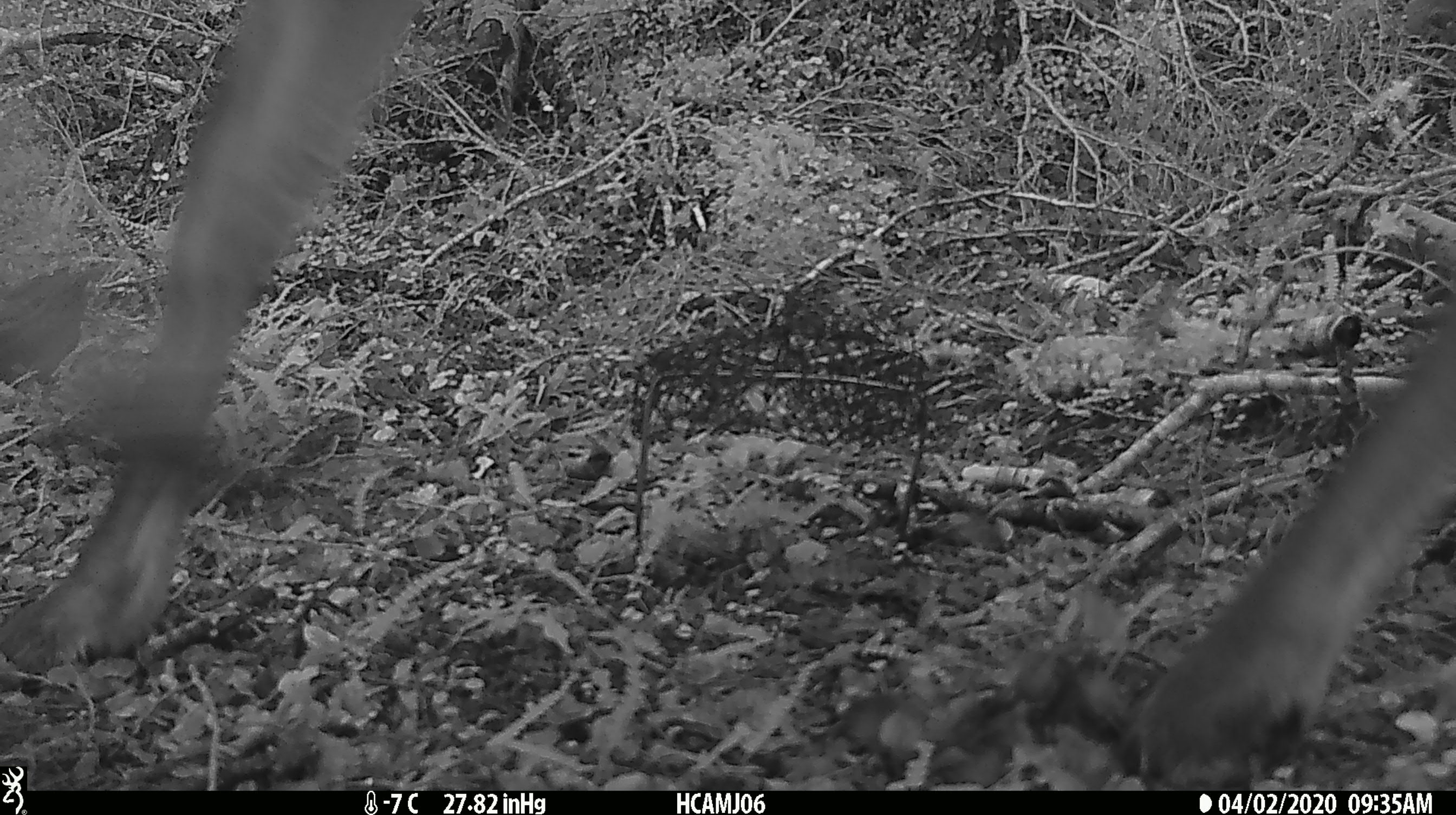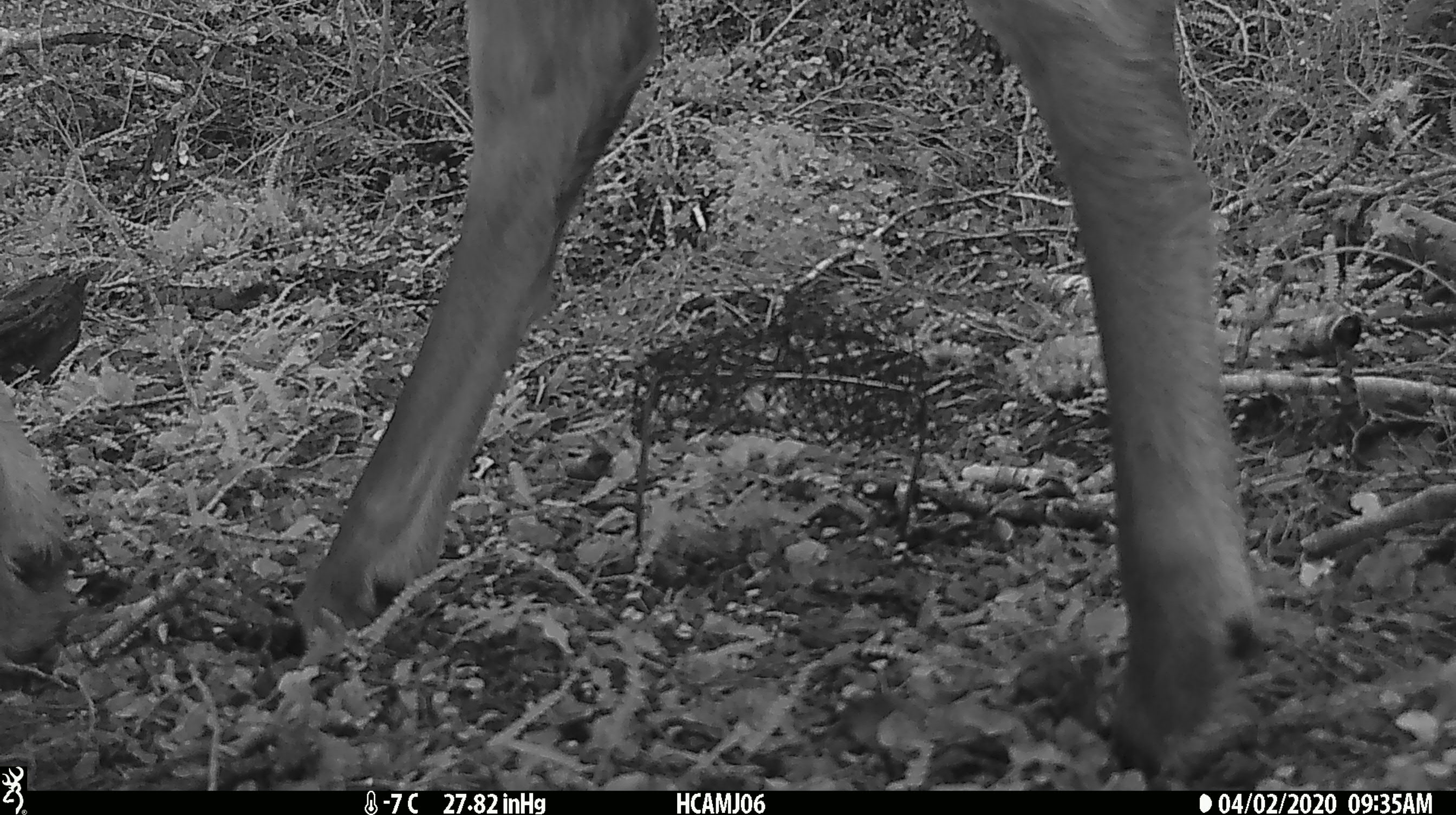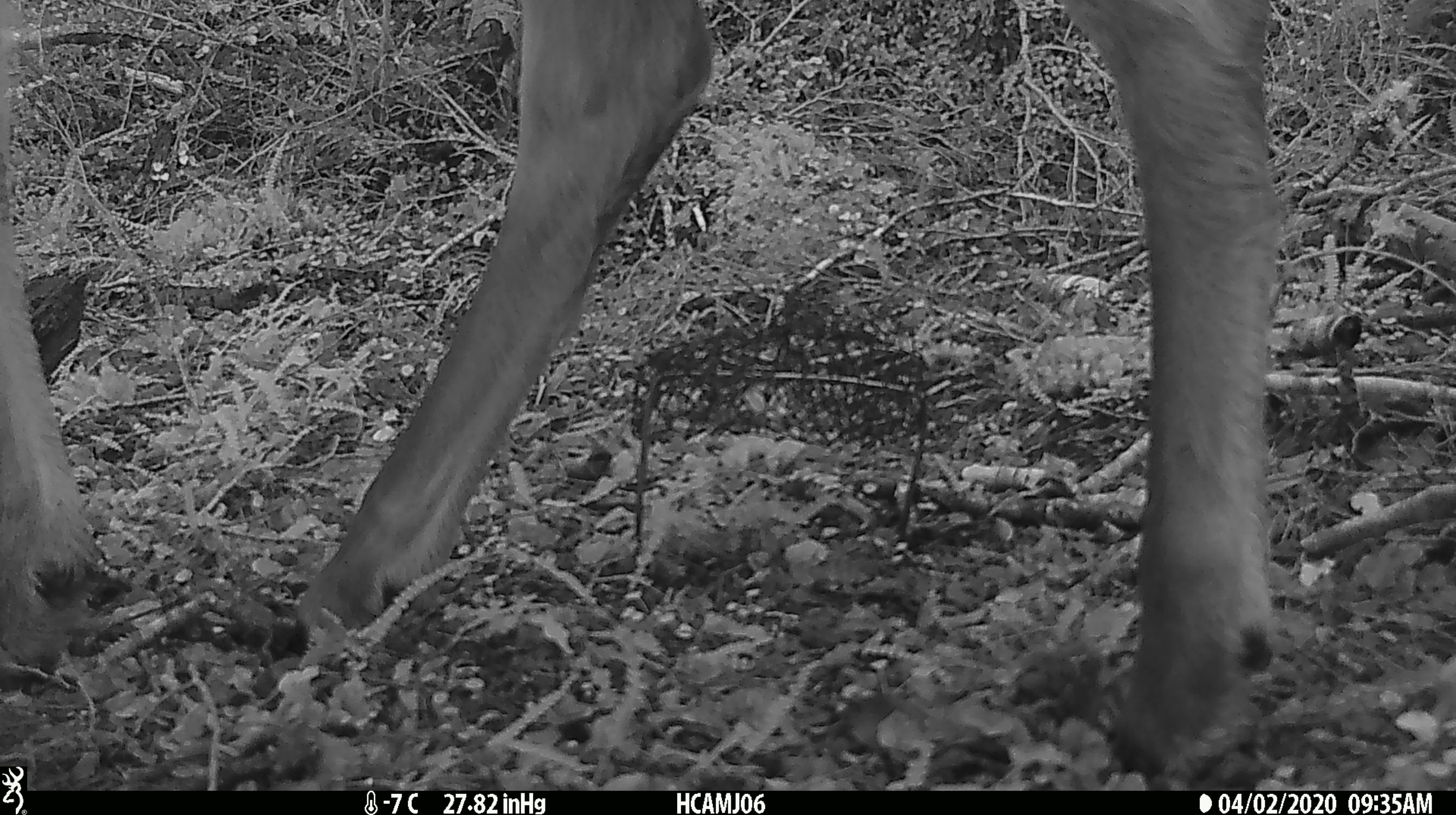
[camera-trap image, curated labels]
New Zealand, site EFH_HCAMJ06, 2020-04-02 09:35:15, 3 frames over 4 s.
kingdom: Animalia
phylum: Chordata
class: Mammalia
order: Artiodactyla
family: Cervidae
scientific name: Cervidae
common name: deer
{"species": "deer (Cervidae)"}